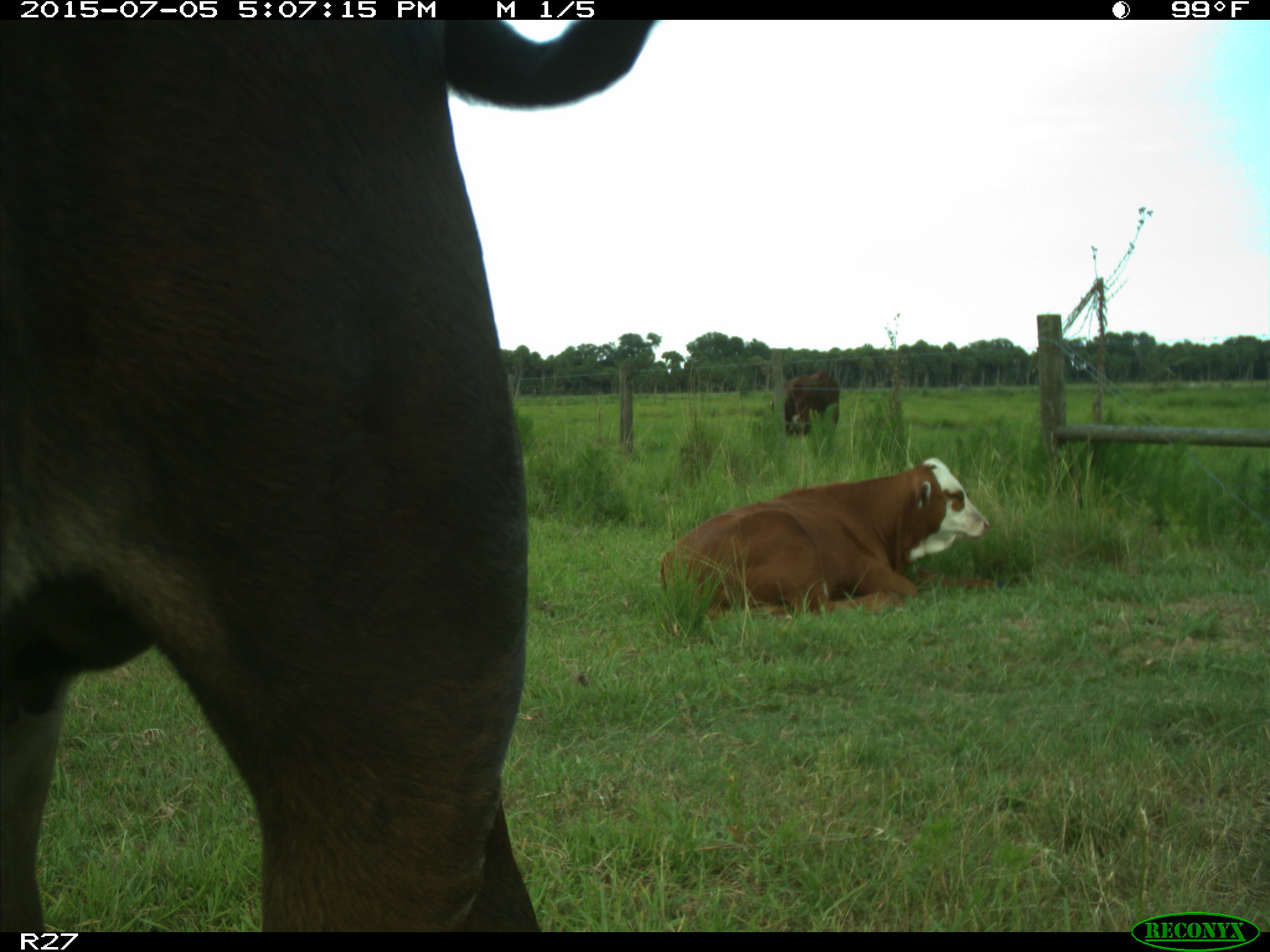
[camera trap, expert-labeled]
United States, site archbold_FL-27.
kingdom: Animalia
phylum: Chordata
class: Mammalia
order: Artiodactyla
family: Bovidae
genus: Bos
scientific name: Bos taurus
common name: domestic cow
Bos taurus (domestic cow).